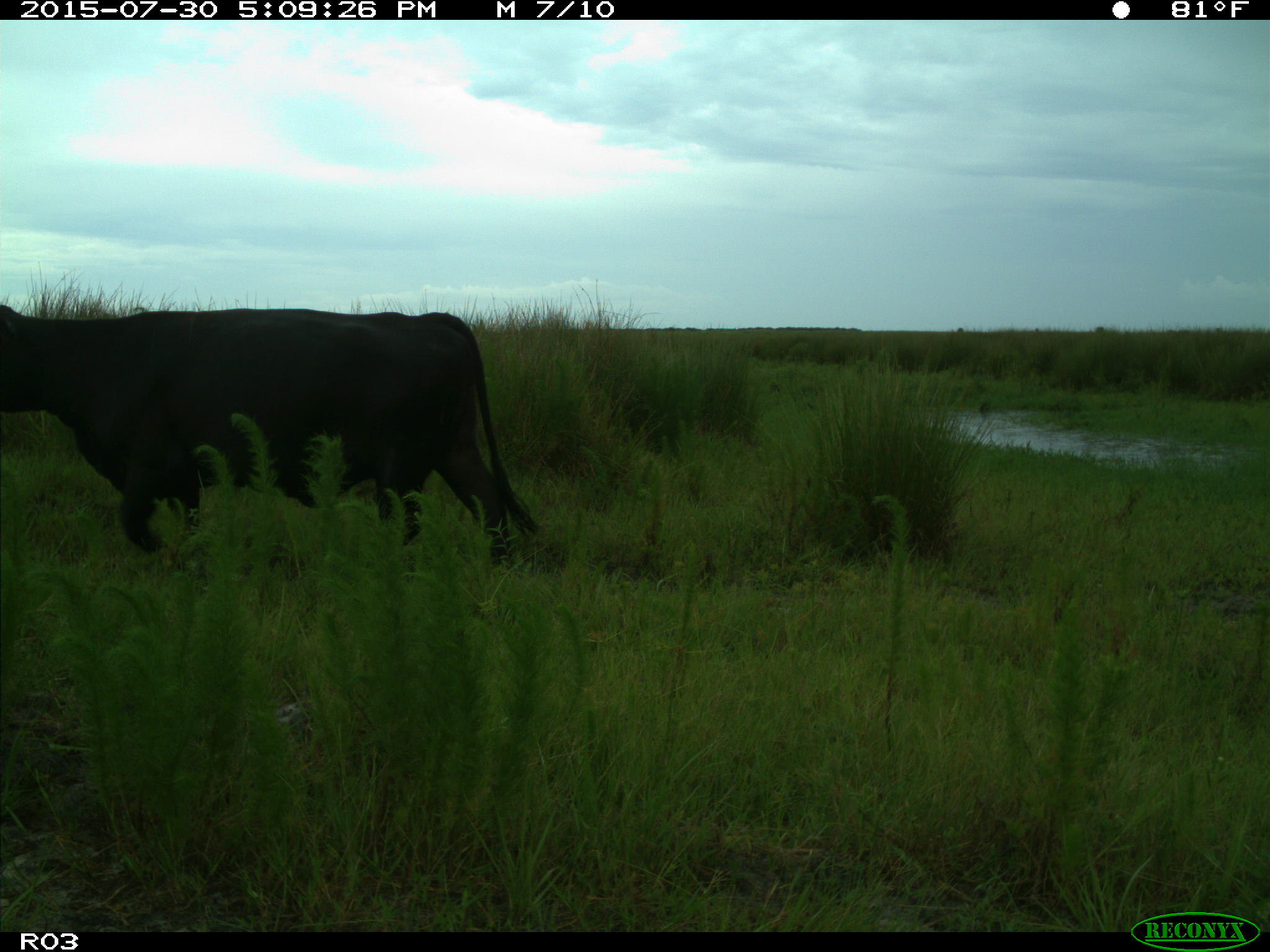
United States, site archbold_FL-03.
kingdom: Animalia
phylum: Chordata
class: Mammalia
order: Artiodactyla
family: Bovidae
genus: Bos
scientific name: Bos taurus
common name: domestic cow